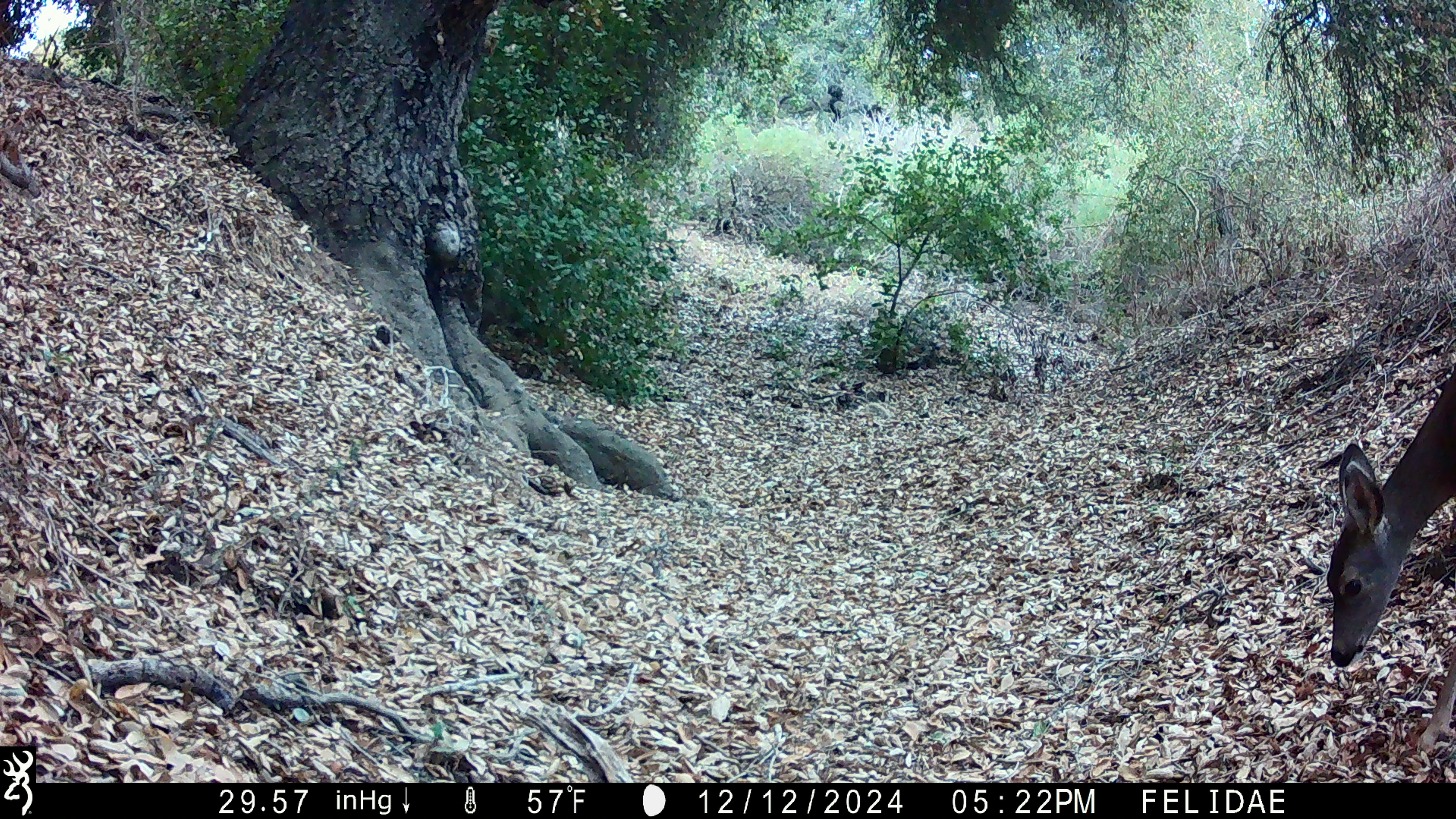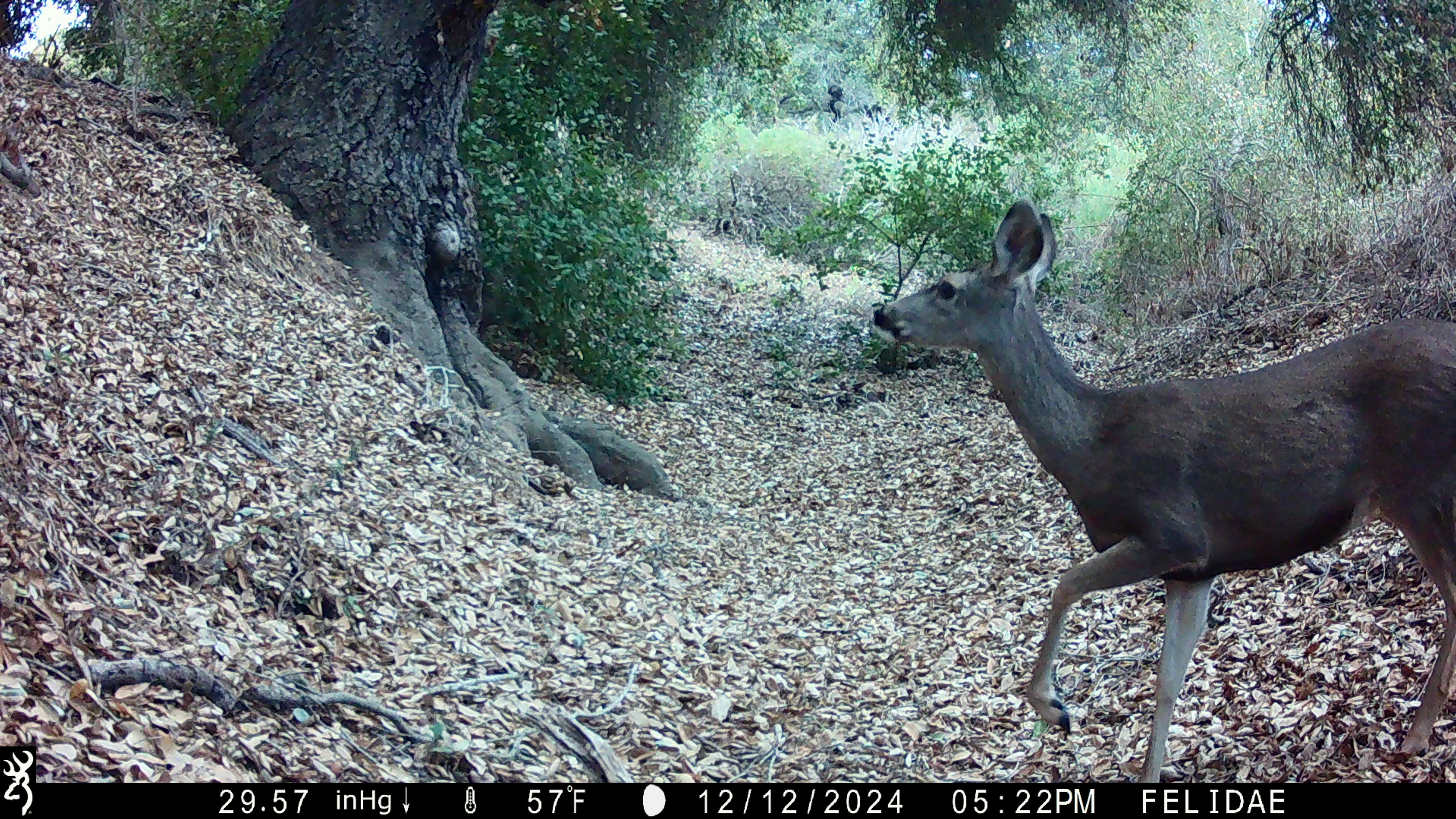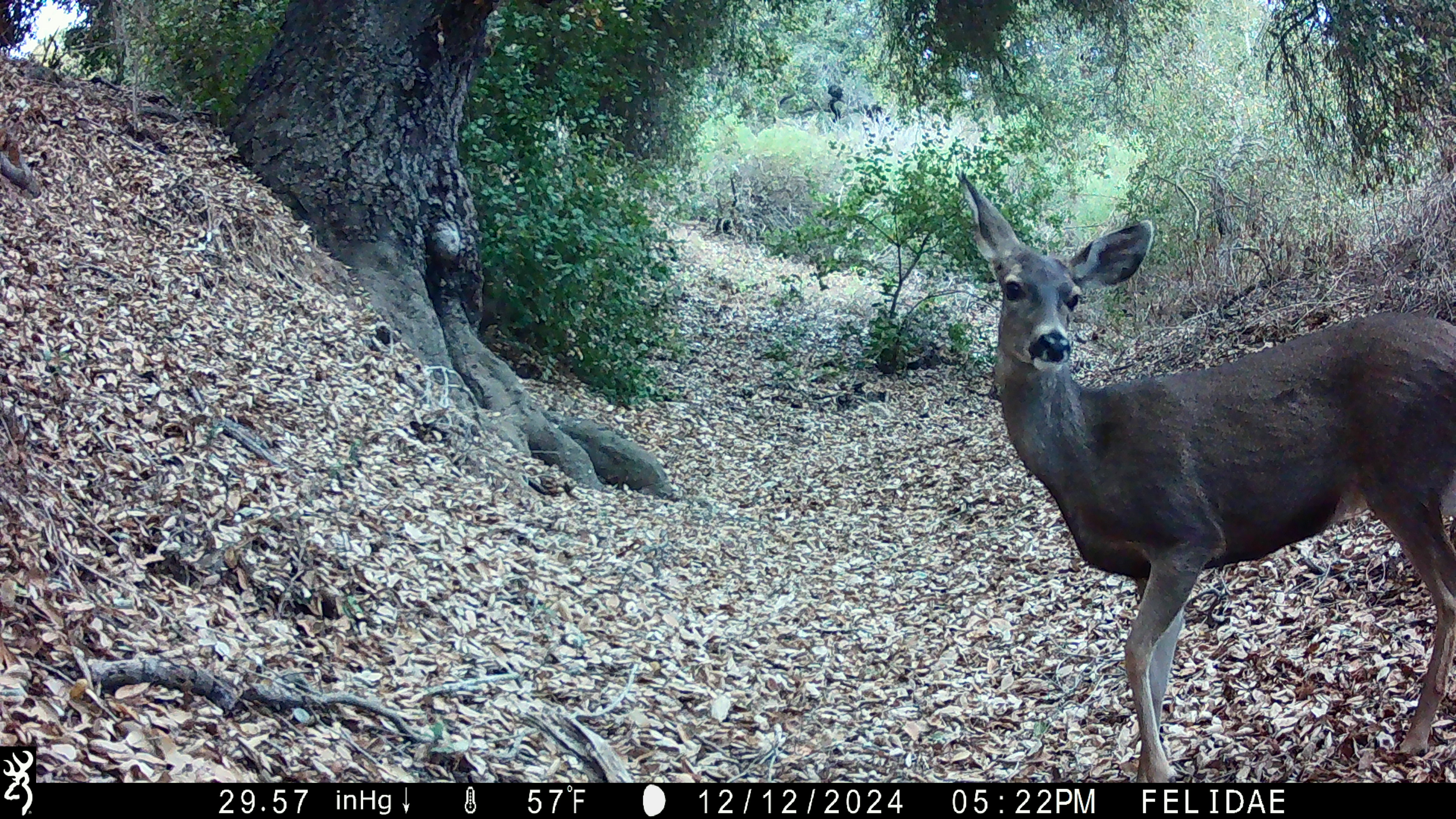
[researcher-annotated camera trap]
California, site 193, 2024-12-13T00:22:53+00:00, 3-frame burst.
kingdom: Animalia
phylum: Chordata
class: Mammalia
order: Artiodactyla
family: Cervidae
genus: Odocoileus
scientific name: Odocoileus hemionus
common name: mule deer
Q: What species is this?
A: Mule deer (Odocoileus hemionus).